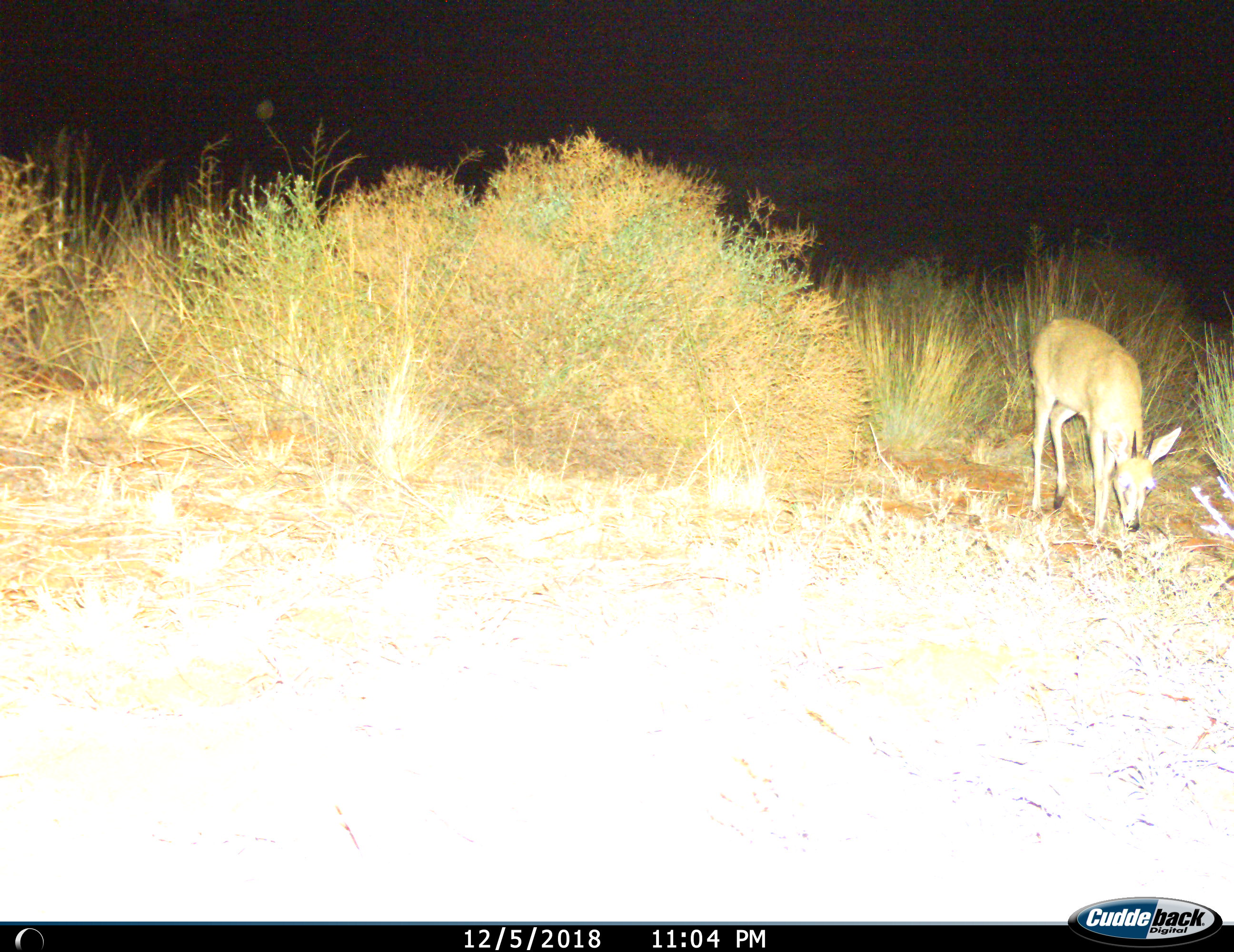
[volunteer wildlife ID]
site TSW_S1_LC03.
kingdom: Animalia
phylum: Chordata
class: Mammalia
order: Artiodactyla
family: Bovidae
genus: Sylvicapra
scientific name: Sylvicapra grimmia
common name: common duiker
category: duikercommongrey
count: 1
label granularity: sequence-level